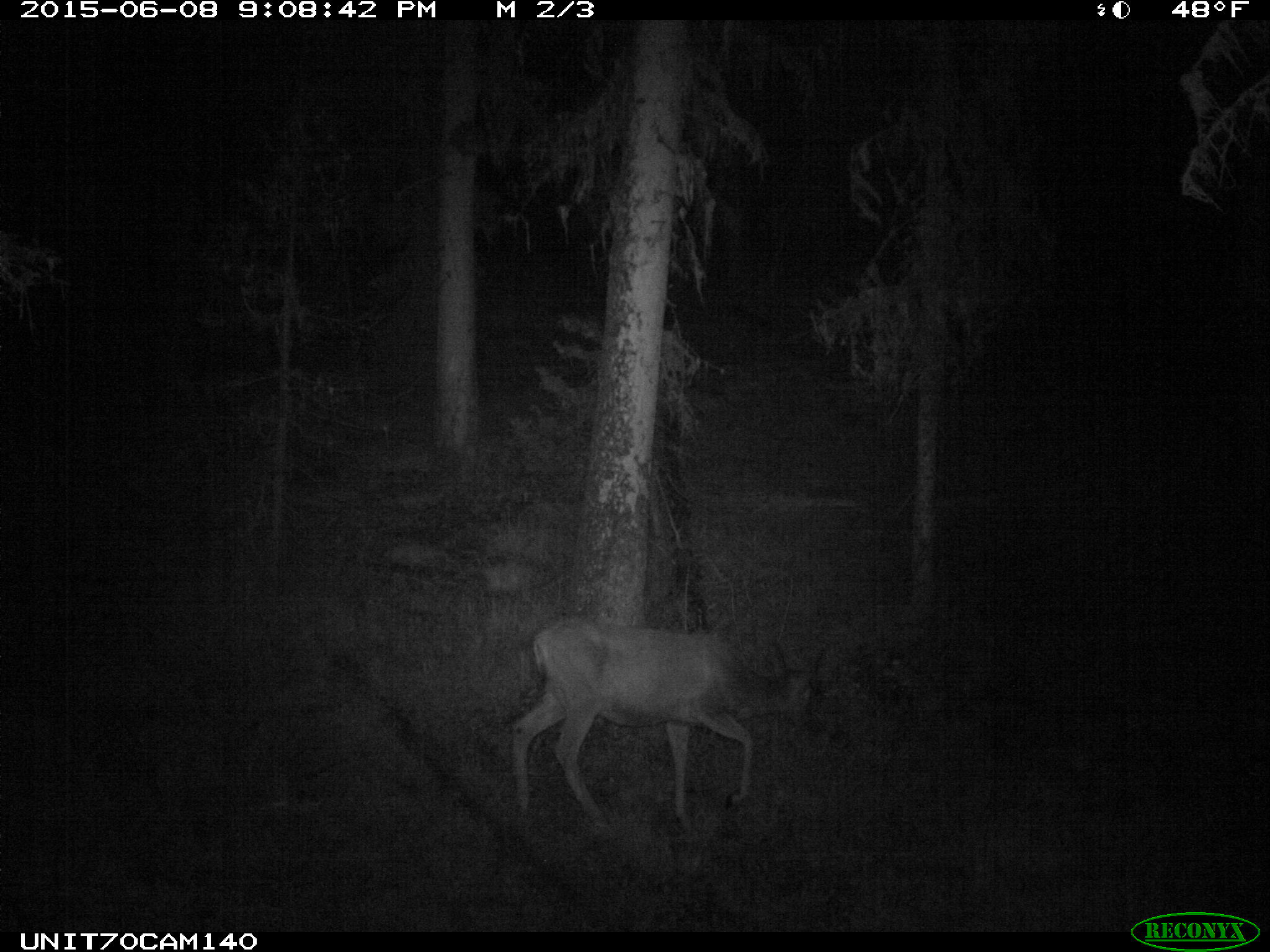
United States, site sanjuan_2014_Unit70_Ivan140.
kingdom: Animalia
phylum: Chordata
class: Mammalia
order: Artiodactyla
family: Cervidae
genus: Odocoileus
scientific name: Odocoileus hemionus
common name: mule deer